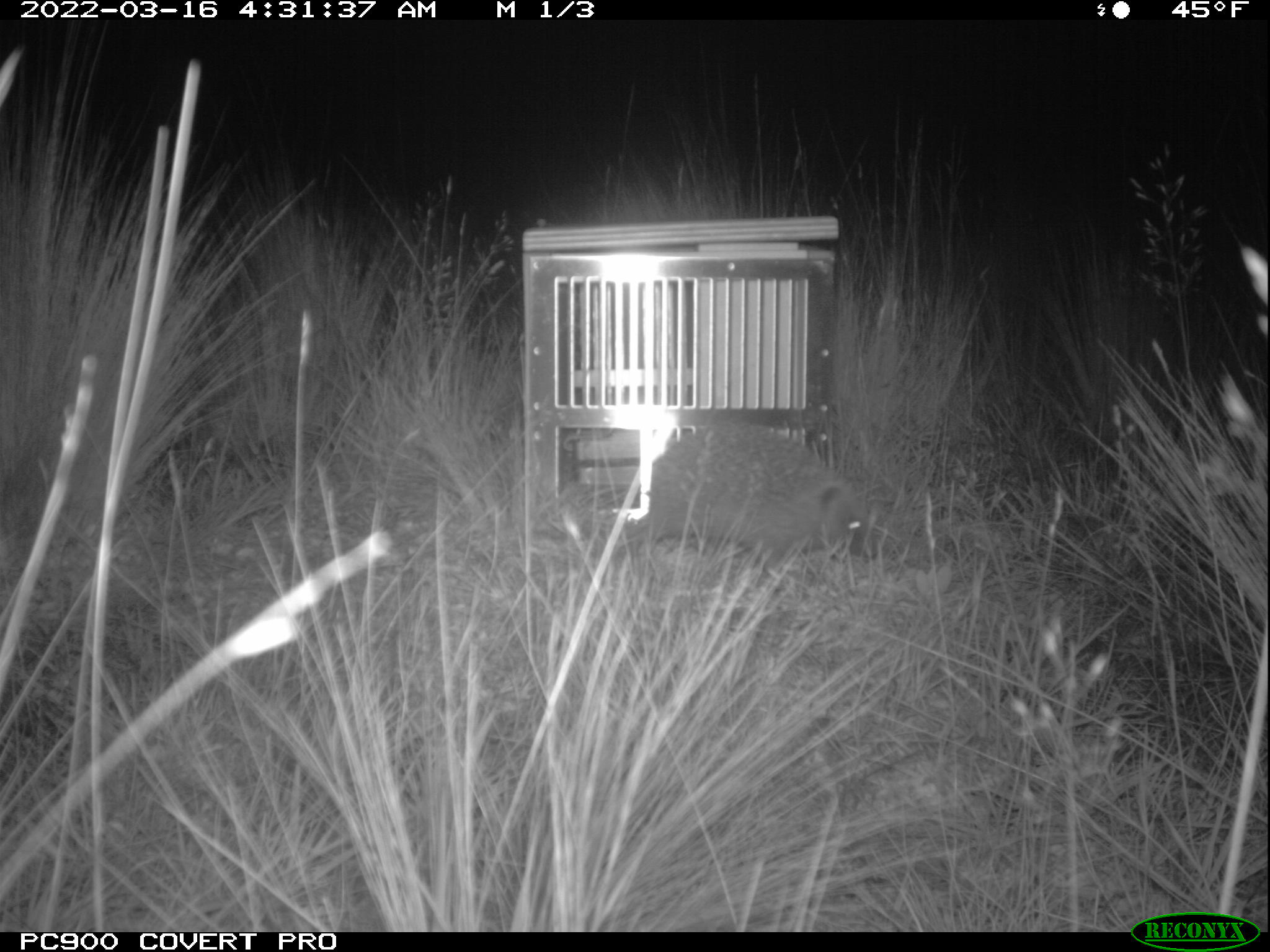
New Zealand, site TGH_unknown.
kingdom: Animalia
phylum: Chordata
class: Mammalia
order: Eulipotyphla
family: Erinaceidae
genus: Erinaceus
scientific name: Erinaceus europaeus europaeus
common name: european hedgehog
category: hedgehog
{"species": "hedgehog (european hedgehog) (Erinaceus europaeus europaeus)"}